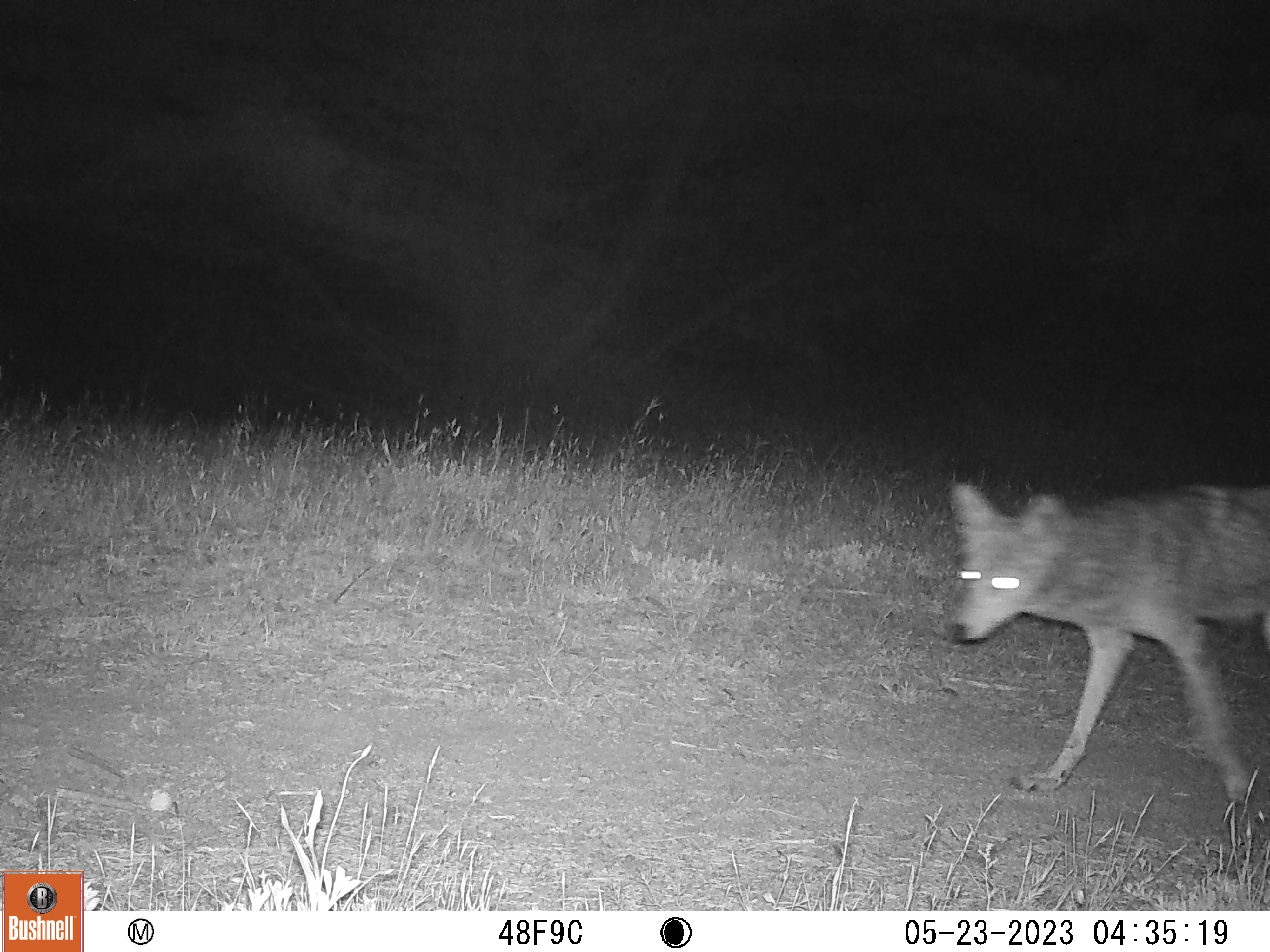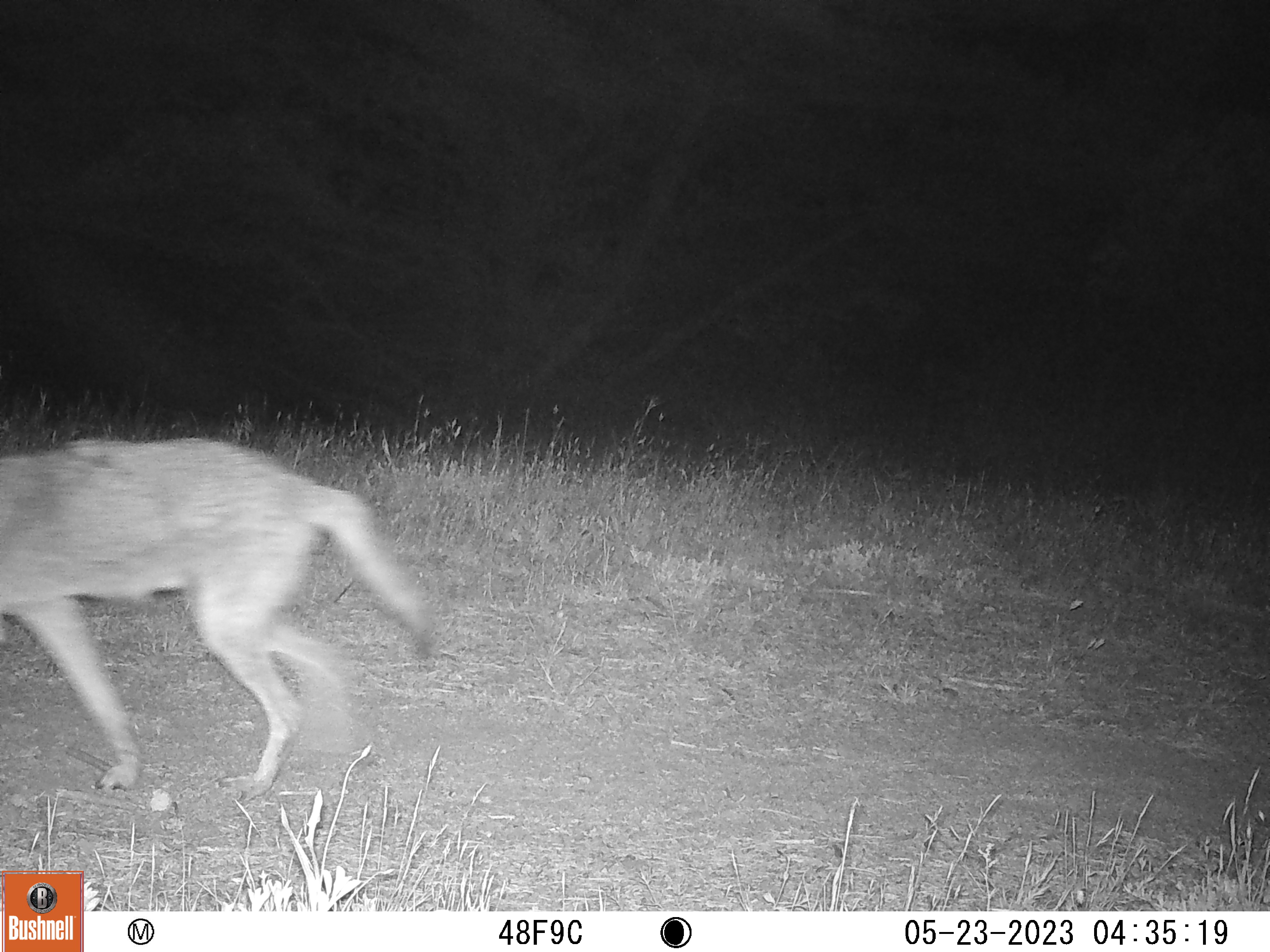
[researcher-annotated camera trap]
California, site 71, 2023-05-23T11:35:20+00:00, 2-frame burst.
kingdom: Animalia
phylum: Chordata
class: Mammalia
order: Carnivora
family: Canidae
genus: Canis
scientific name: Canis latrans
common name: coyote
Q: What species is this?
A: Coyote (Canis latrans).